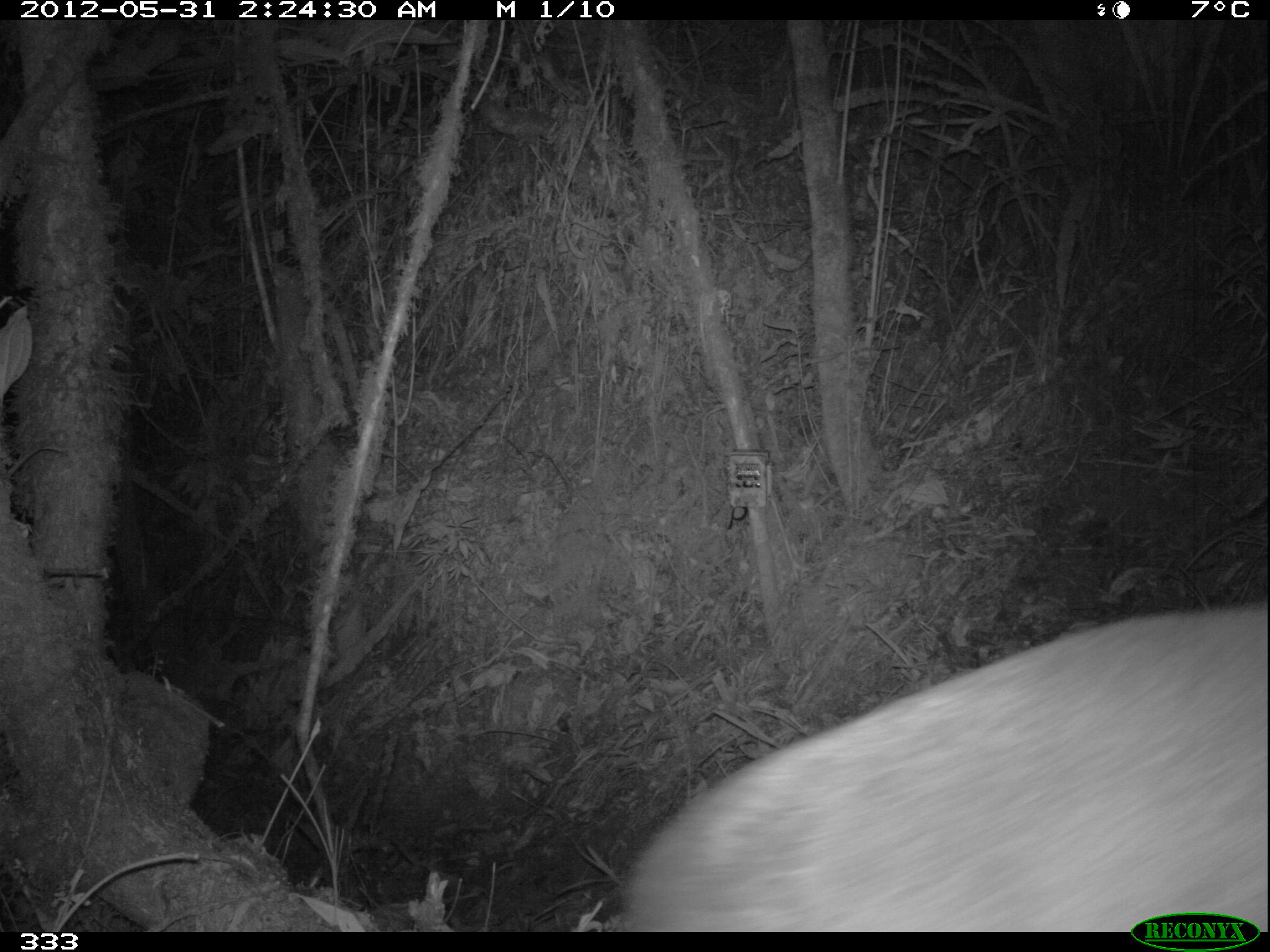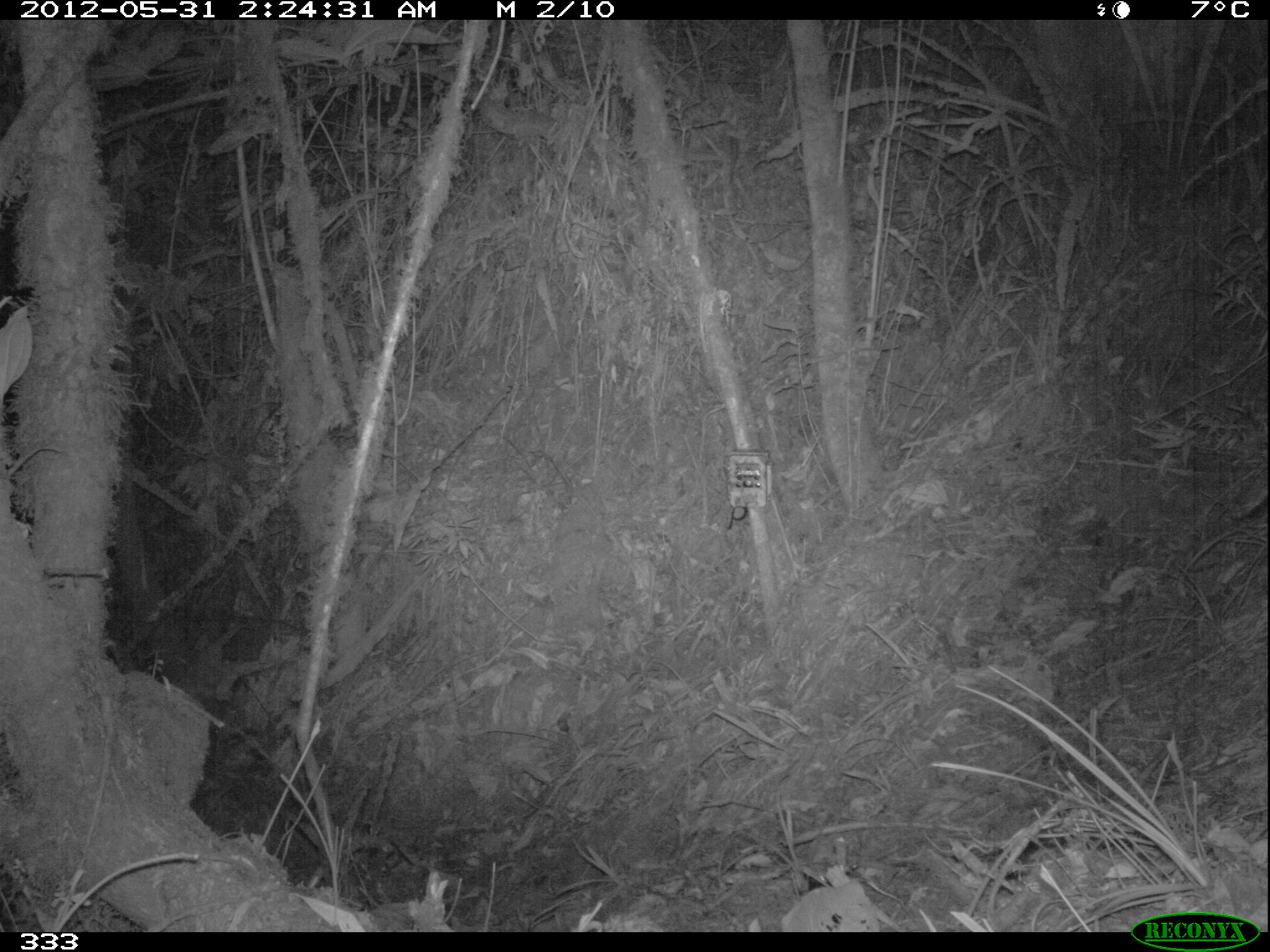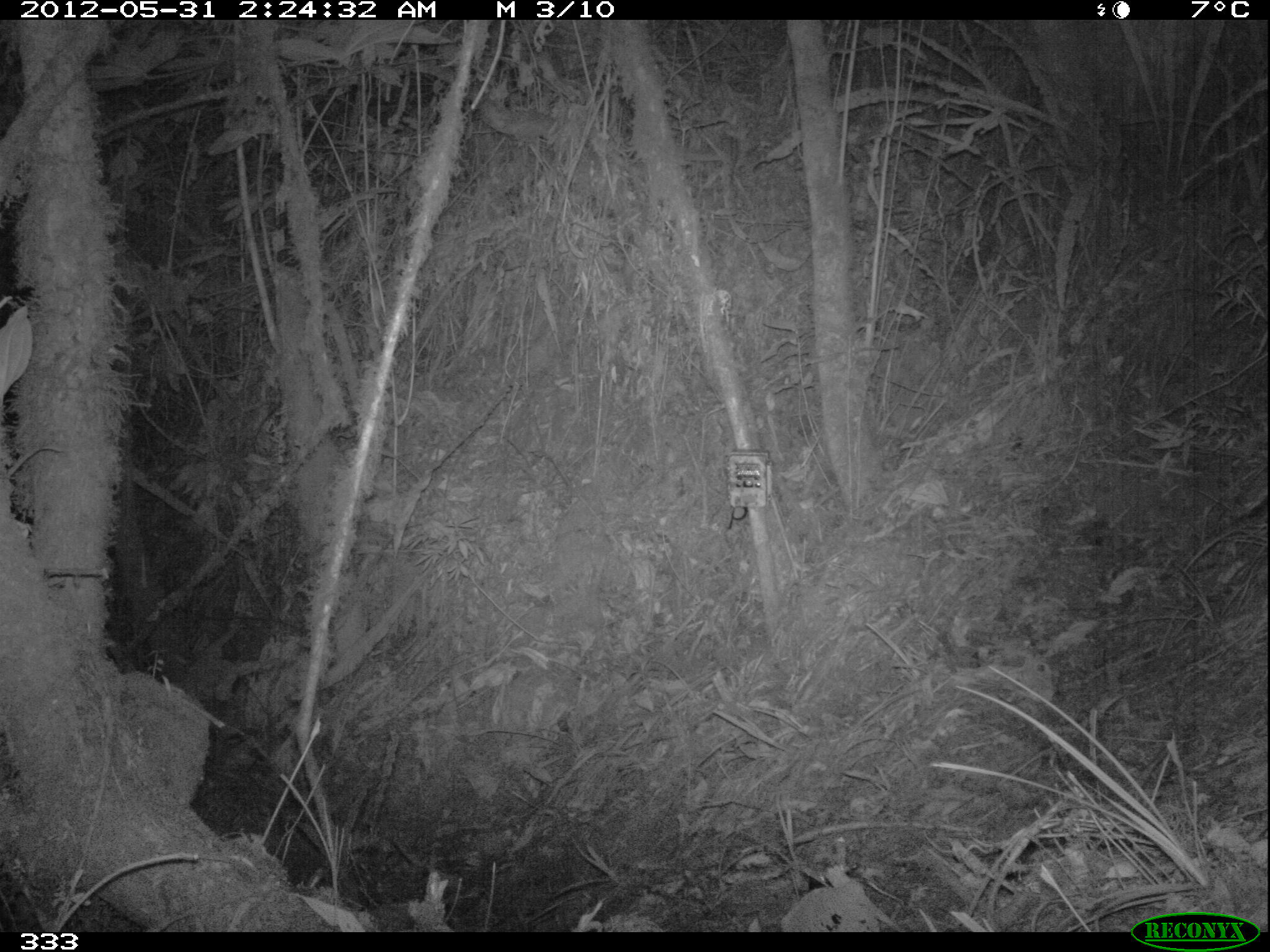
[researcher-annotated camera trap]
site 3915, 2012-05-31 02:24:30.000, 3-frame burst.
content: unidentified animal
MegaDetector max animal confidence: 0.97